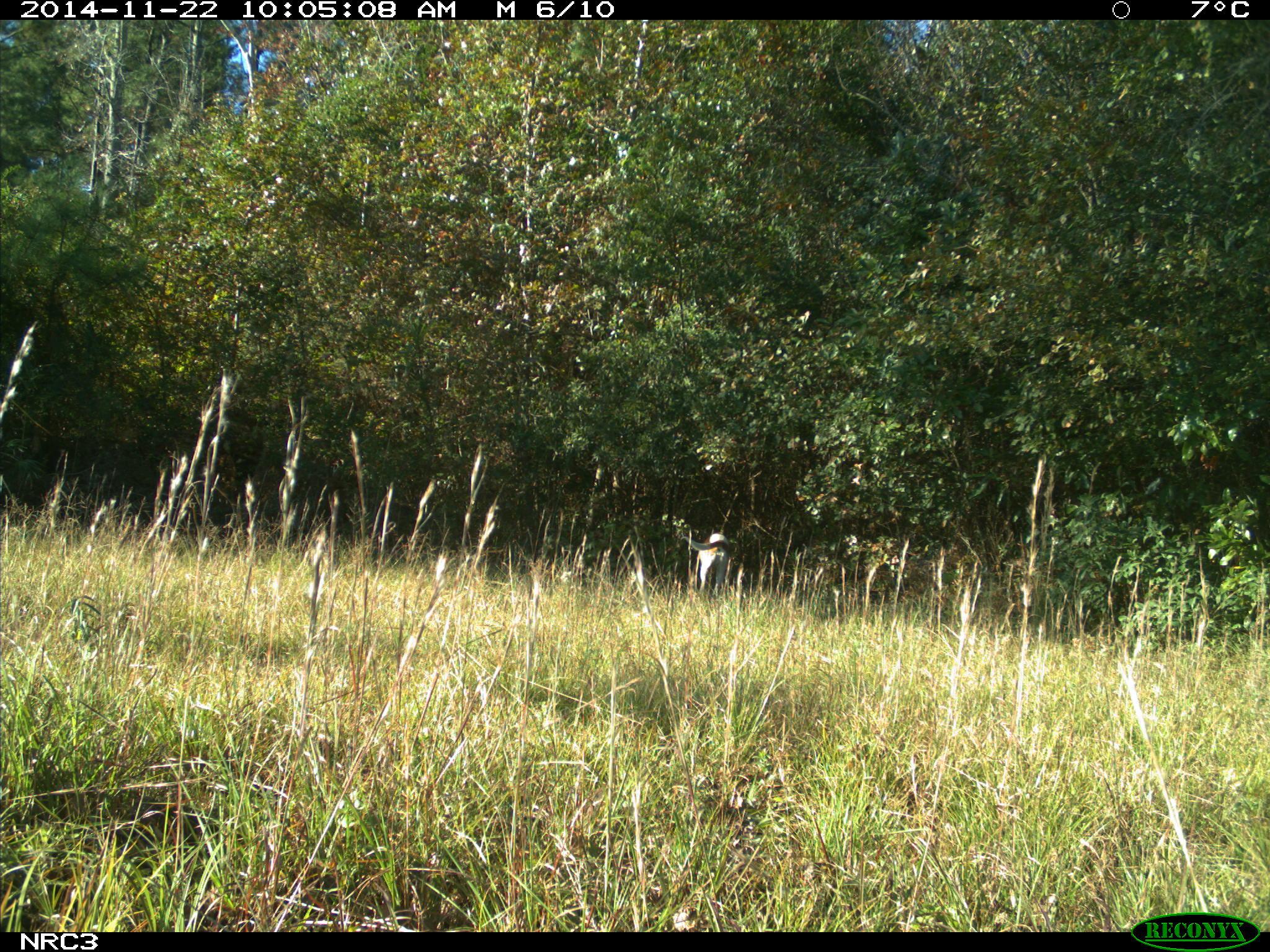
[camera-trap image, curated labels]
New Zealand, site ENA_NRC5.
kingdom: Animalia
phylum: Chordata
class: Mammalia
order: Carnivora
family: Canidae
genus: Canis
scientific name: Canis familiaris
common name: domestic dog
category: dog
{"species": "dog (domestic dog) (Canis familiaris)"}